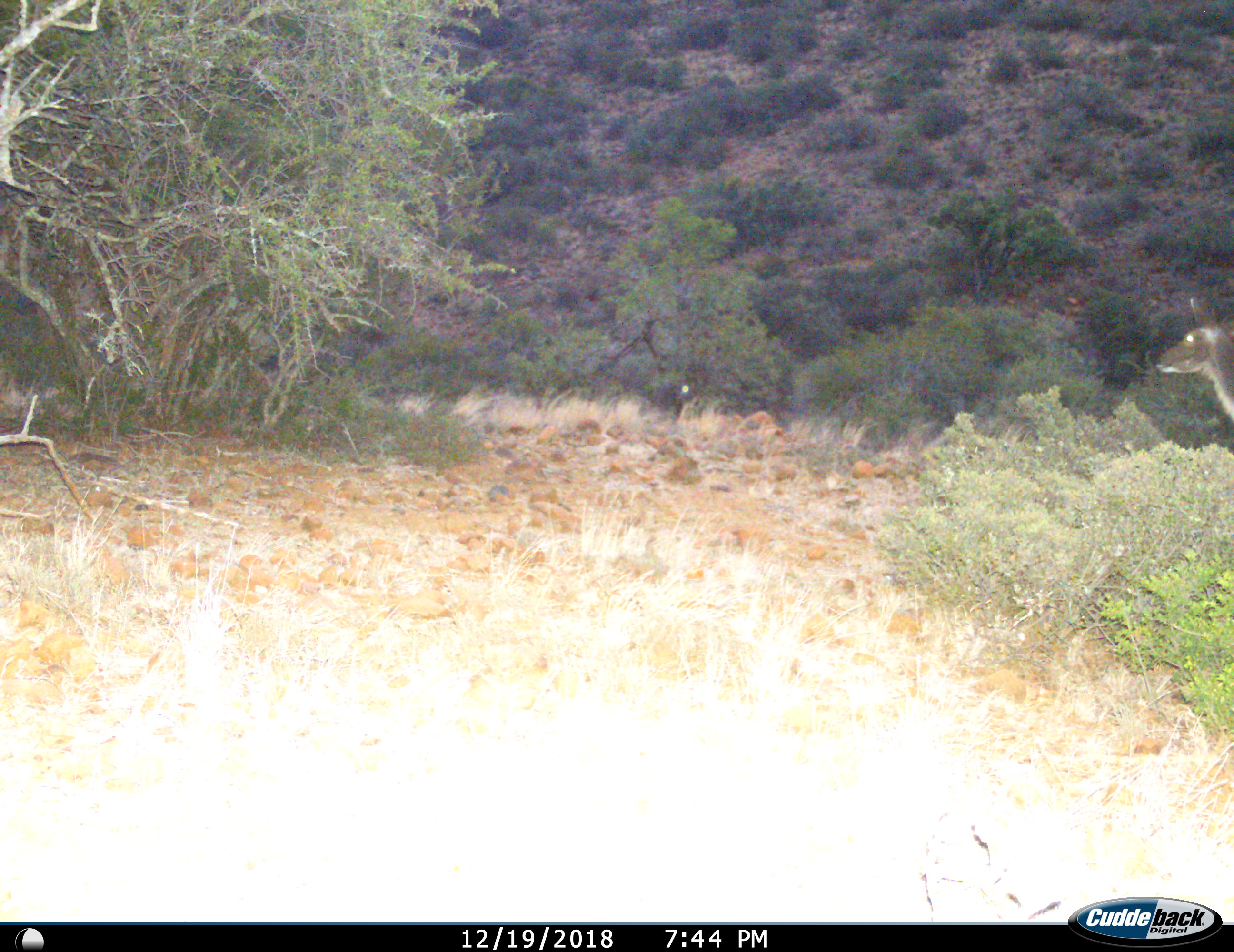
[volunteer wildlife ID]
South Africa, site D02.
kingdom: Animalia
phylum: Chordata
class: Mammalia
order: Artiodactyla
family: Bovidae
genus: Tragelaphus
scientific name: Tragelaphus strepsiceros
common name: greater kudu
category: kudu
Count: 1.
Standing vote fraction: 83%.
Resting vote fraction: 17%.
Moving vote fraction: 33%.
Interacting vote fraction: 0%.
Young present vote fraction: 0%.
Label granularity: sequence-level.